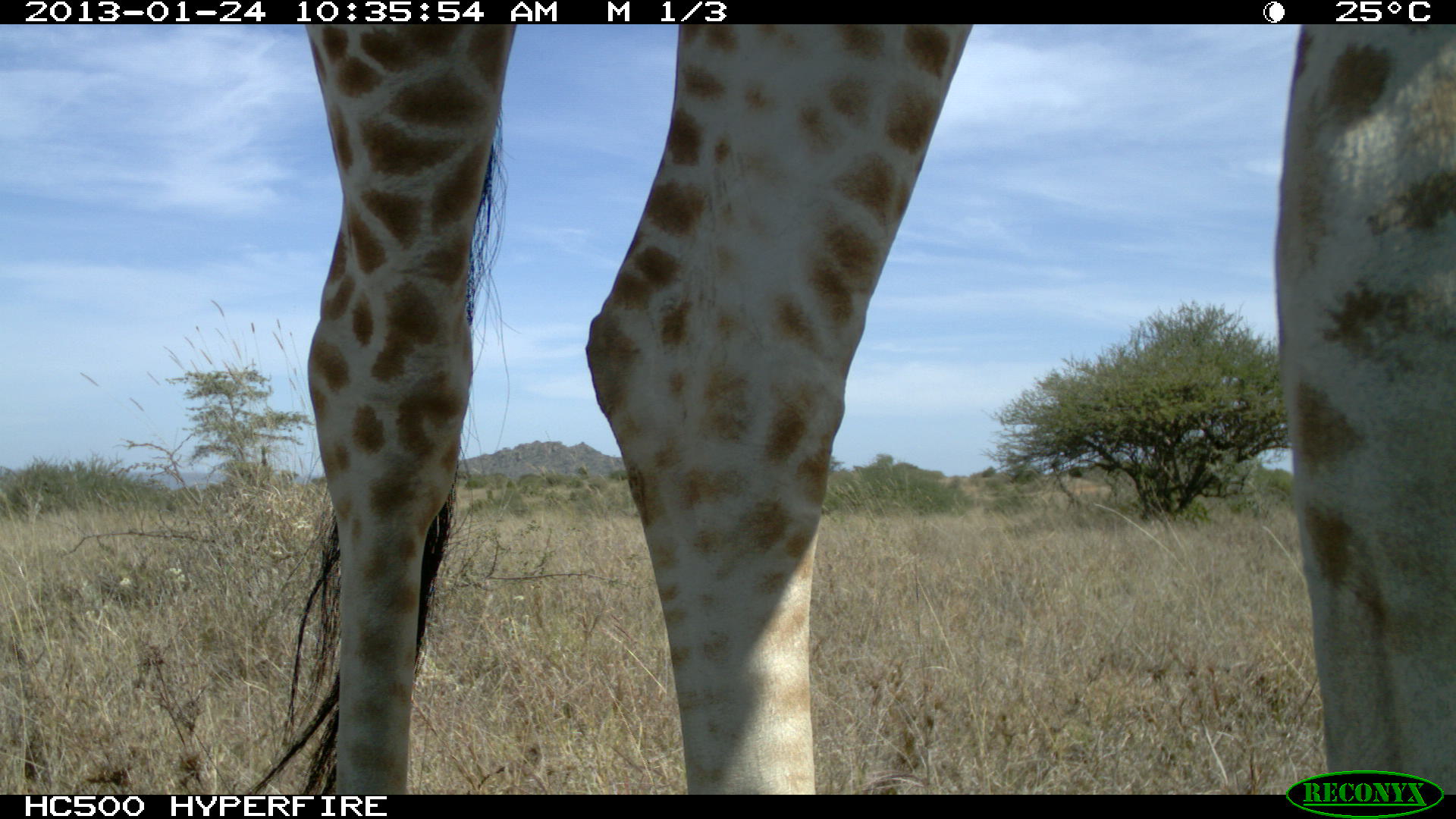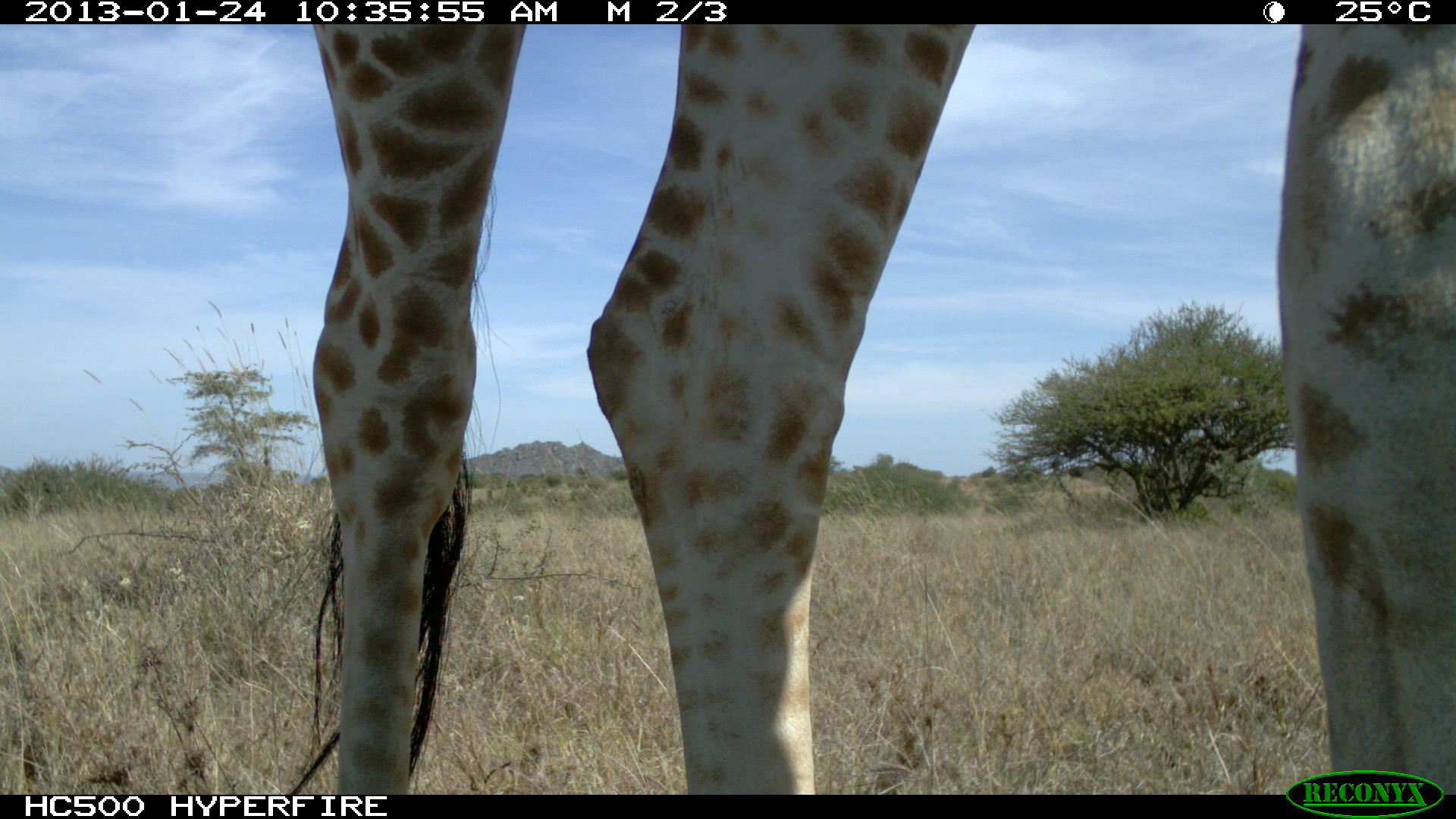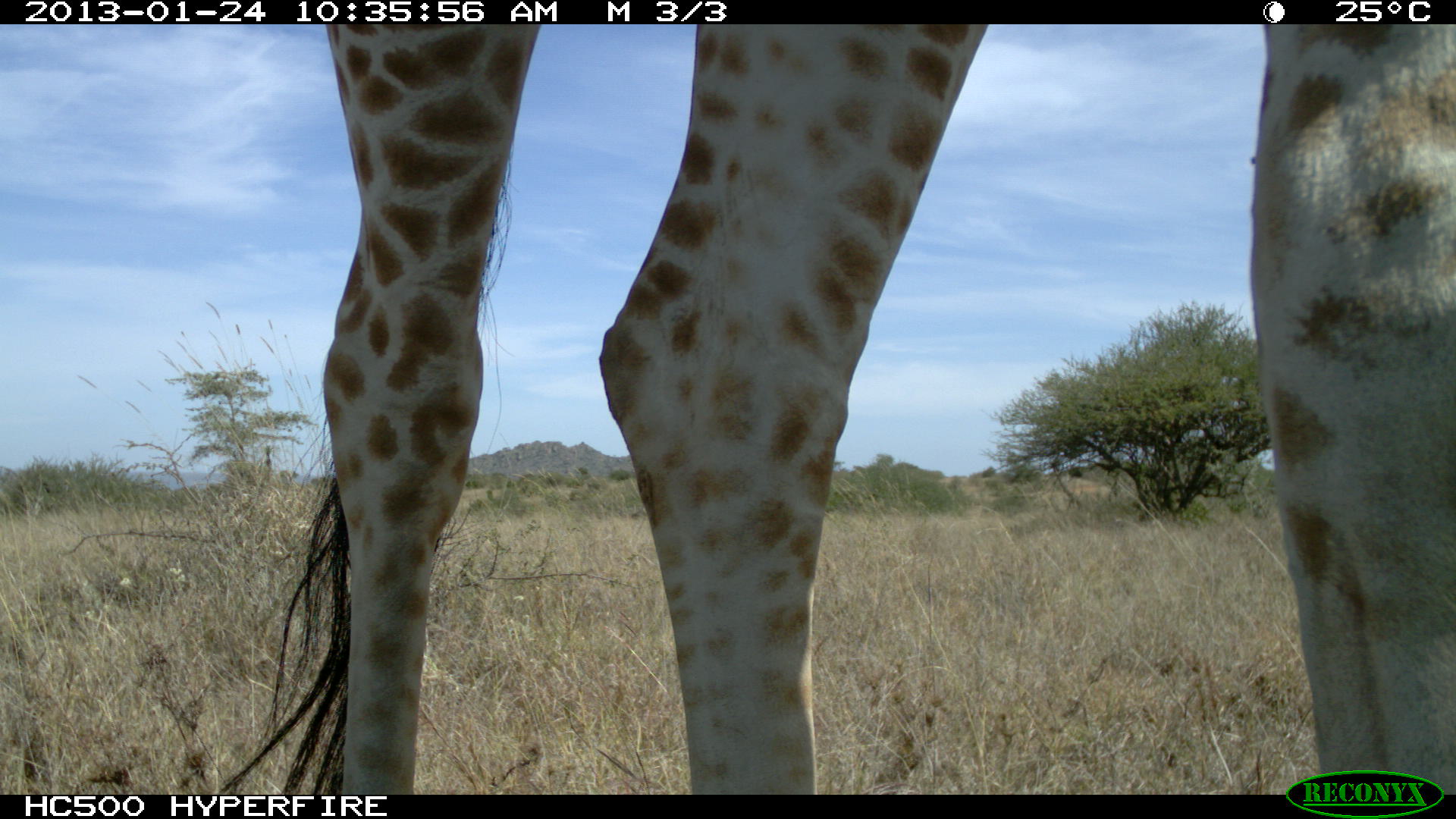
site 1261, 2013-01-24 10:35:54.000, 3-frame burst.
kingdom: Animalia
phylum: Chordata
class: Mammalia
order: Artiodactyla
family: Giraffidae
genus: Giraffa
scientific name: Giraffa camelopardalis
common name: giraffe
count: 1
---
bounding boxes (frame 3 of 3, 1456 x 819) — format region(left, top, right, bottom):
giraffa camelopardalis: region(218, 25, 1456, 794)